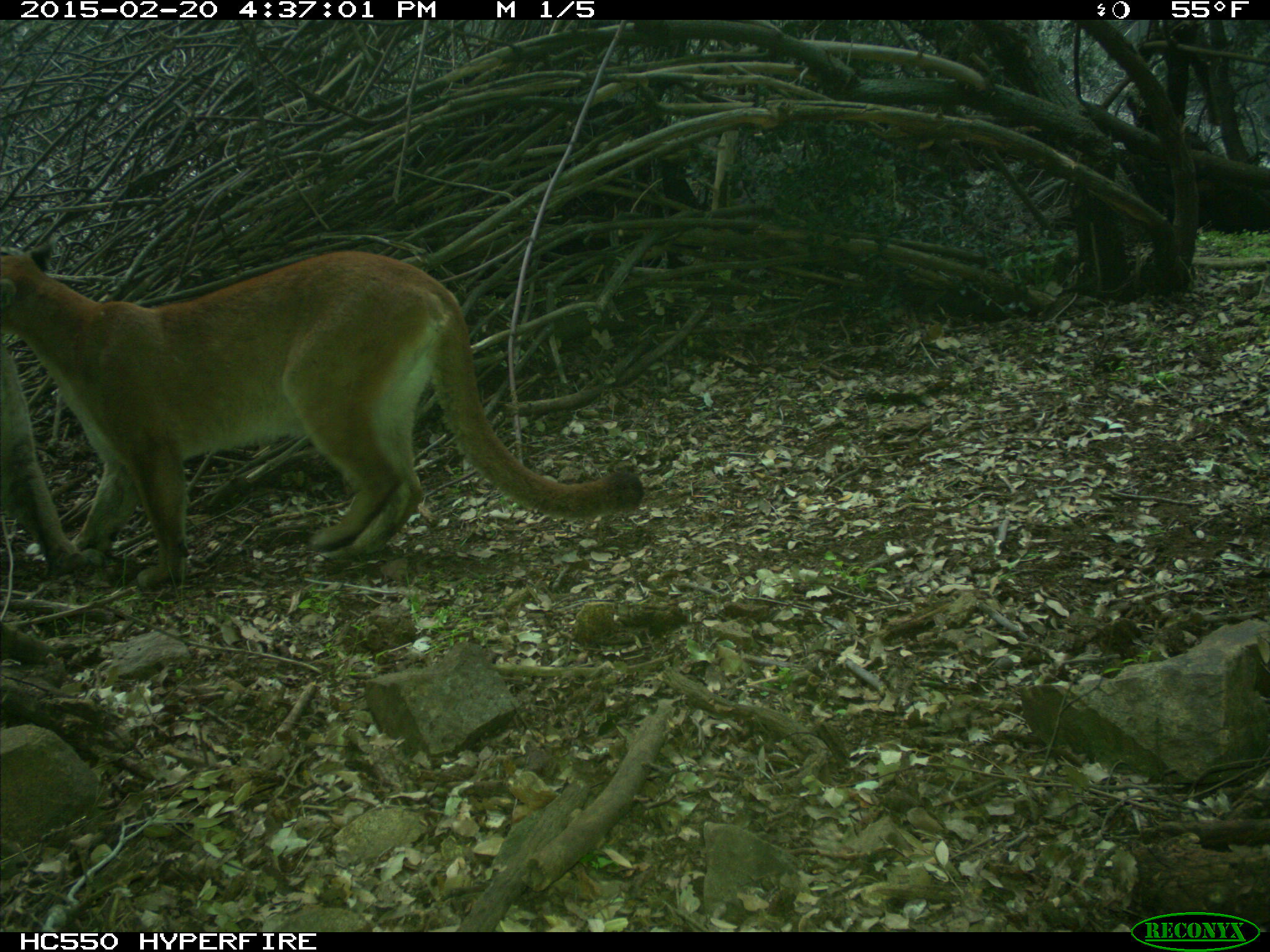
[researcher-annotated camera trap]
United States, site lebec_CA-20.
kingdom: Animalia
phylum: Chordata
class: Mammalia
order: Carnivora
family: Felidae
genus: Puma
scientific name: Puma concolor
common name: mountain lion